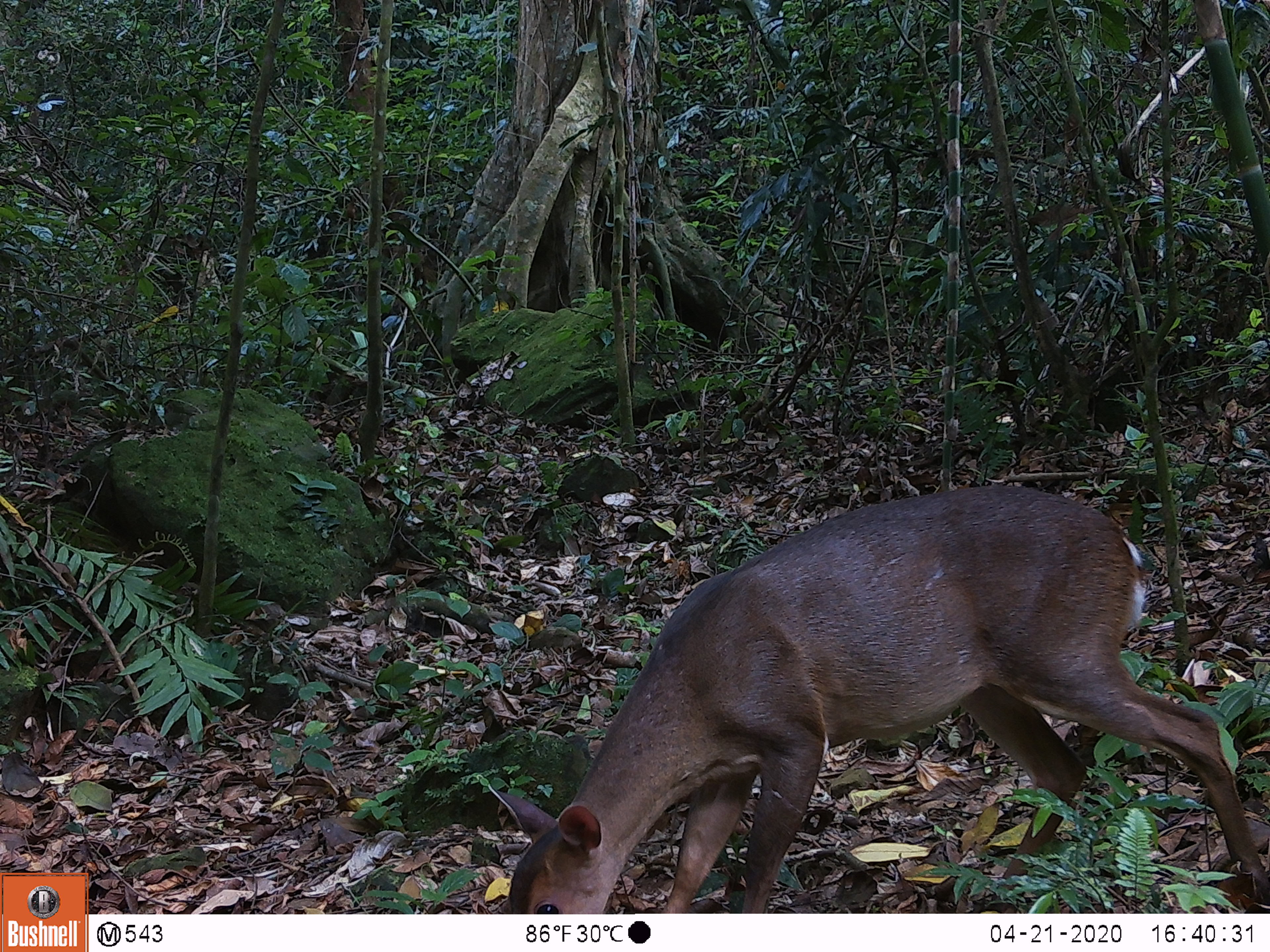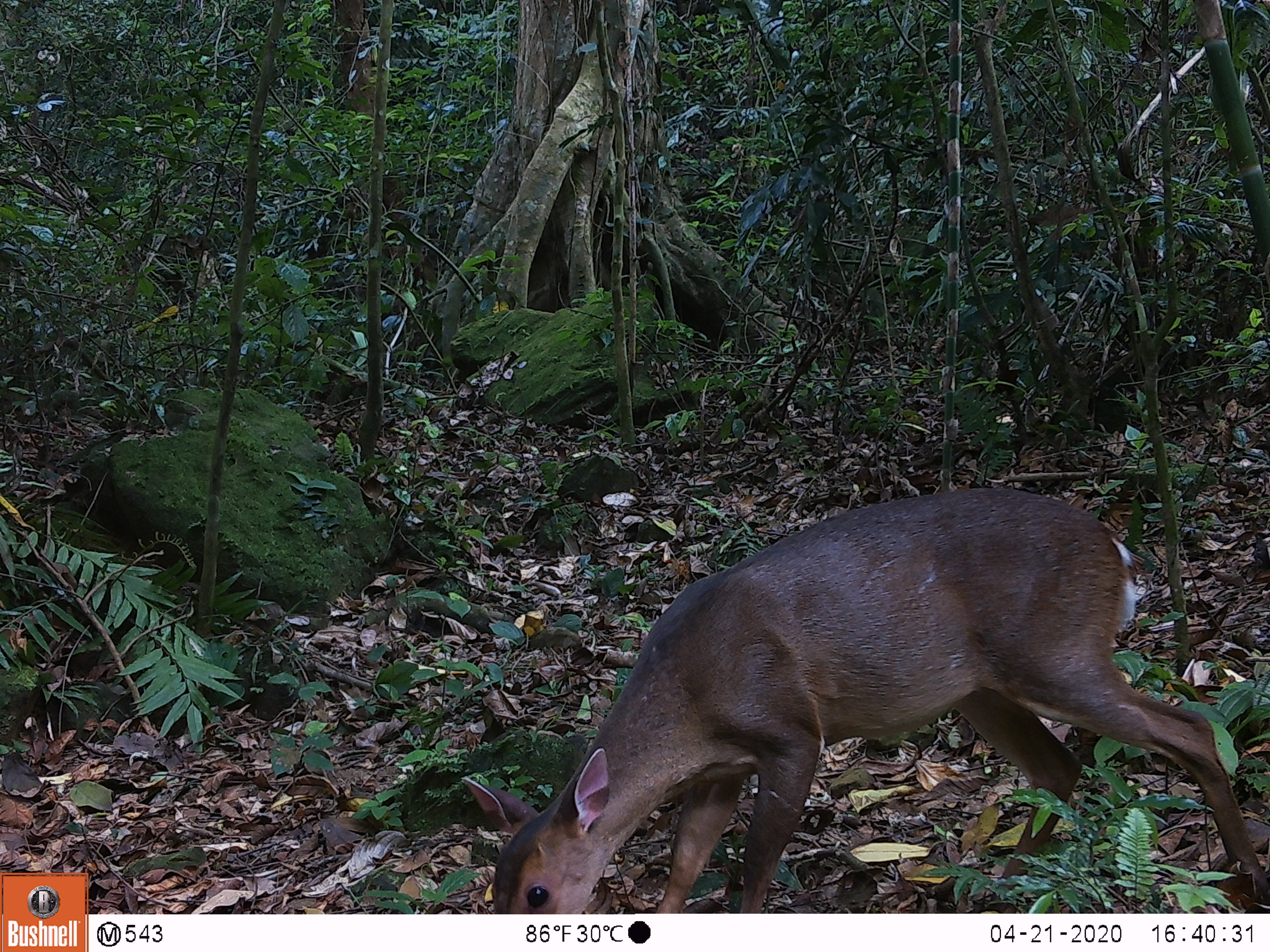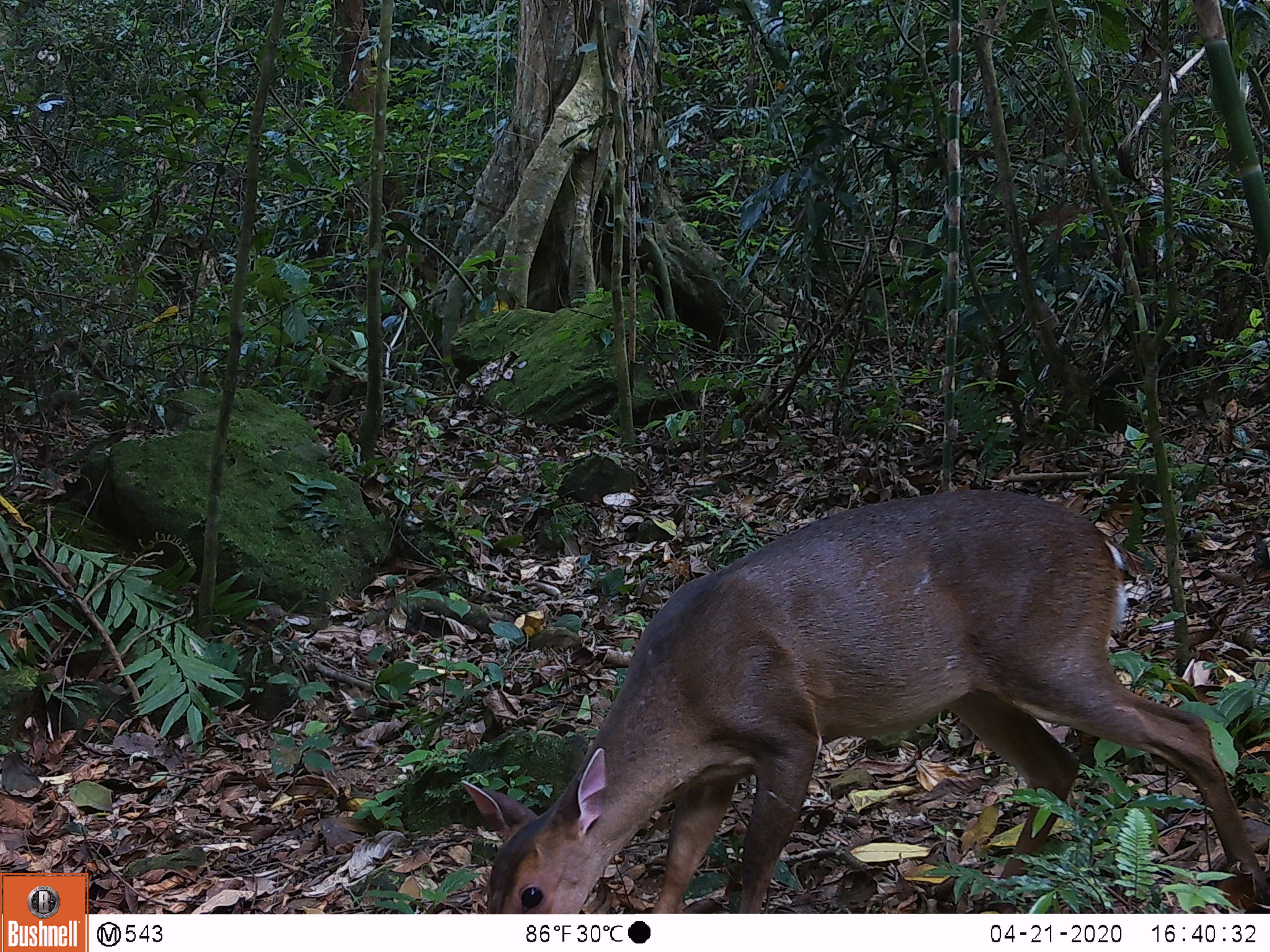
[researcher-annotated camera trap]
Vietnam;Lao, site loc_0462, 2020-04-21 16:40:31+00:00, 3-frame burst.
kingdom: Animalia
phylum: Chordata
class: Mammalia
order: Artiodactyla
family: Cervidae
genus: Muntiacus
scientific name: Muntiacus vuquangensis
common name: large-antlered muntjac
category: large antlered muntjac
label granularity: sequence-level